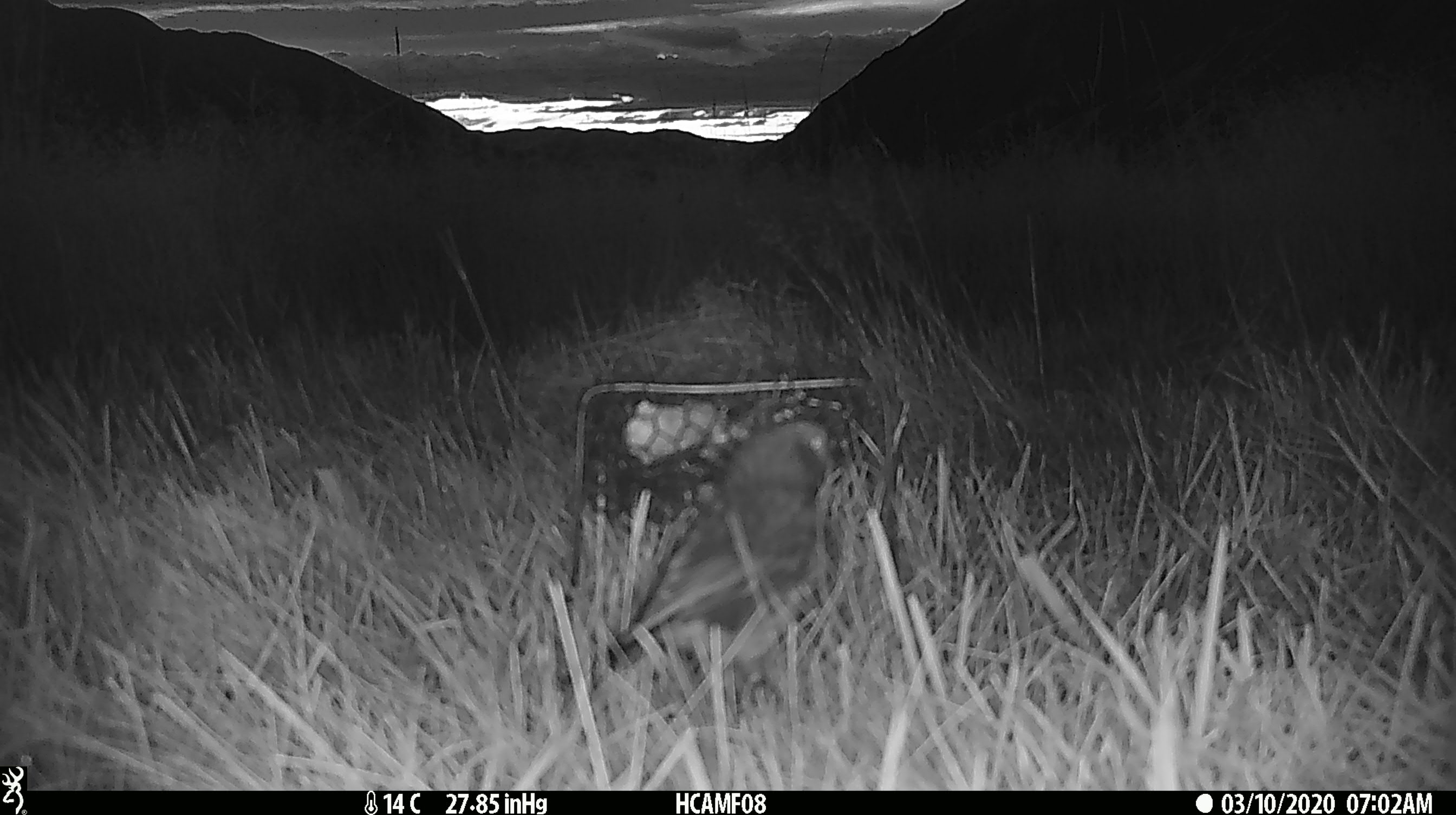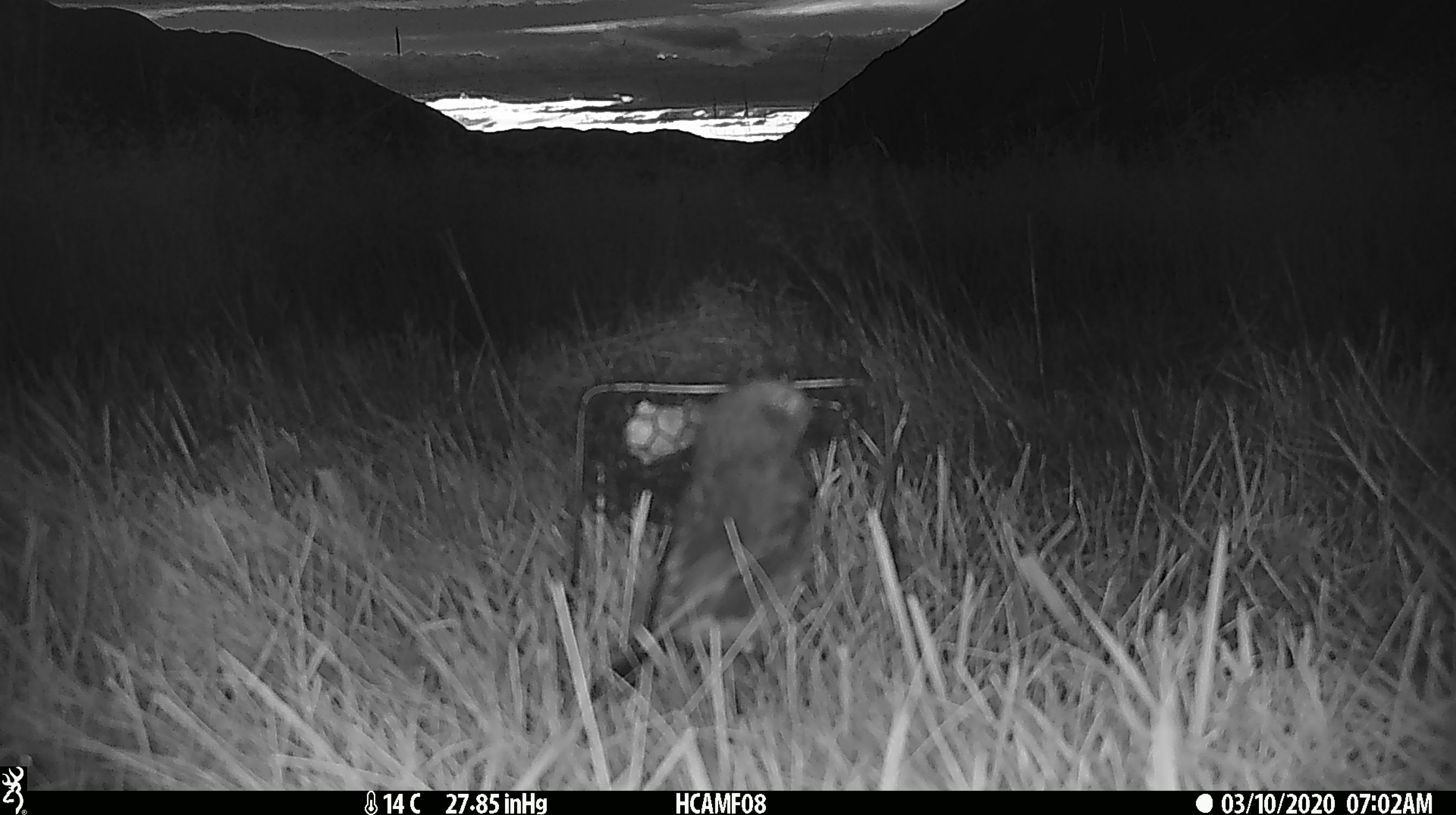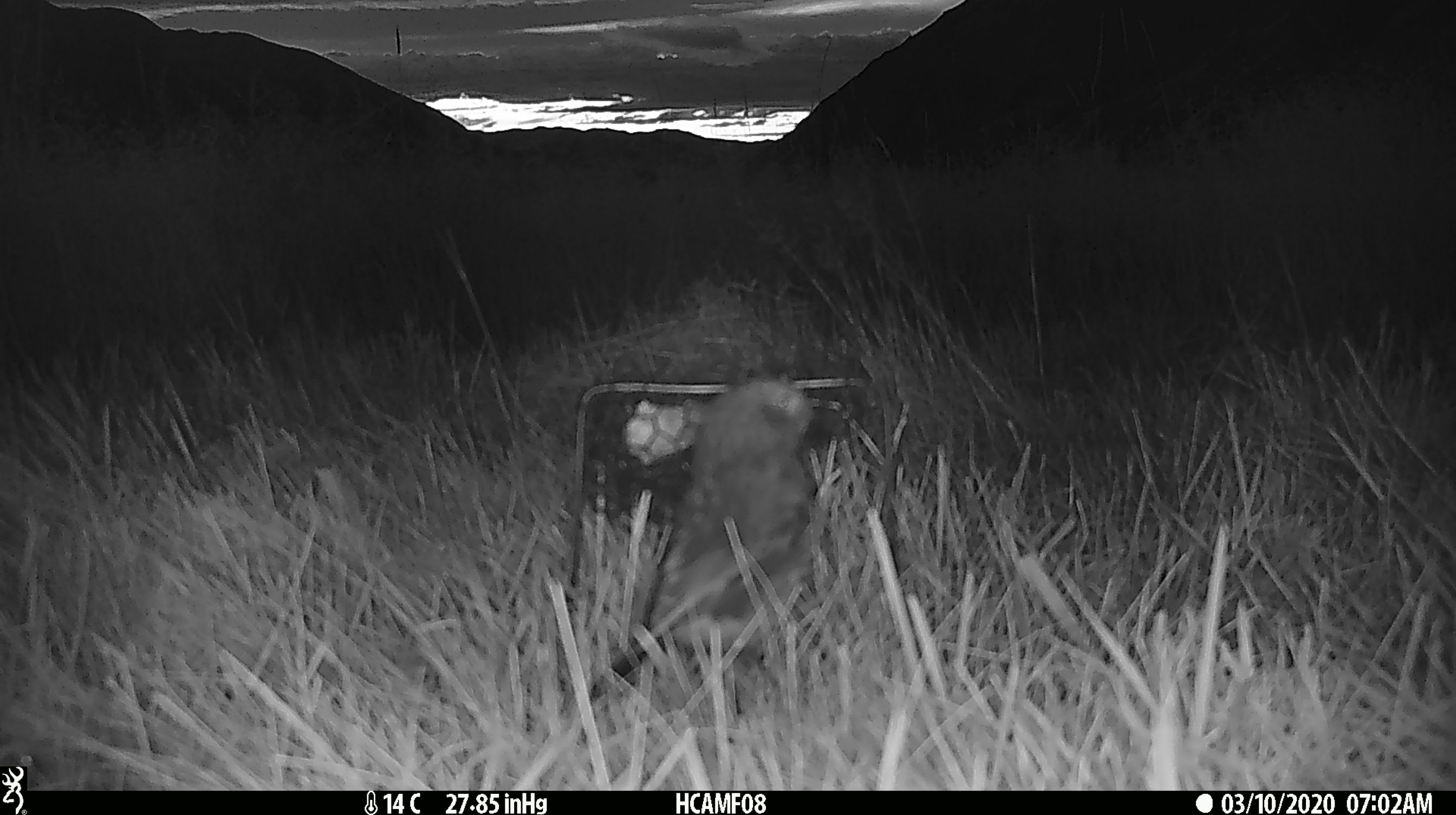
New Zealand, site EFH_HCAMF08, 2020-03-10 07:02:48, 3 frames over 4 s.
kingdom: Animalia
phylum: Chordata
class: Aves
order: Passeriformes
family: Petroicidae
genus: Petroica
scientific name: Petroica australis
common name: new zealand robin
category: robin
Robin (new zealand robin) (Petroica australis).